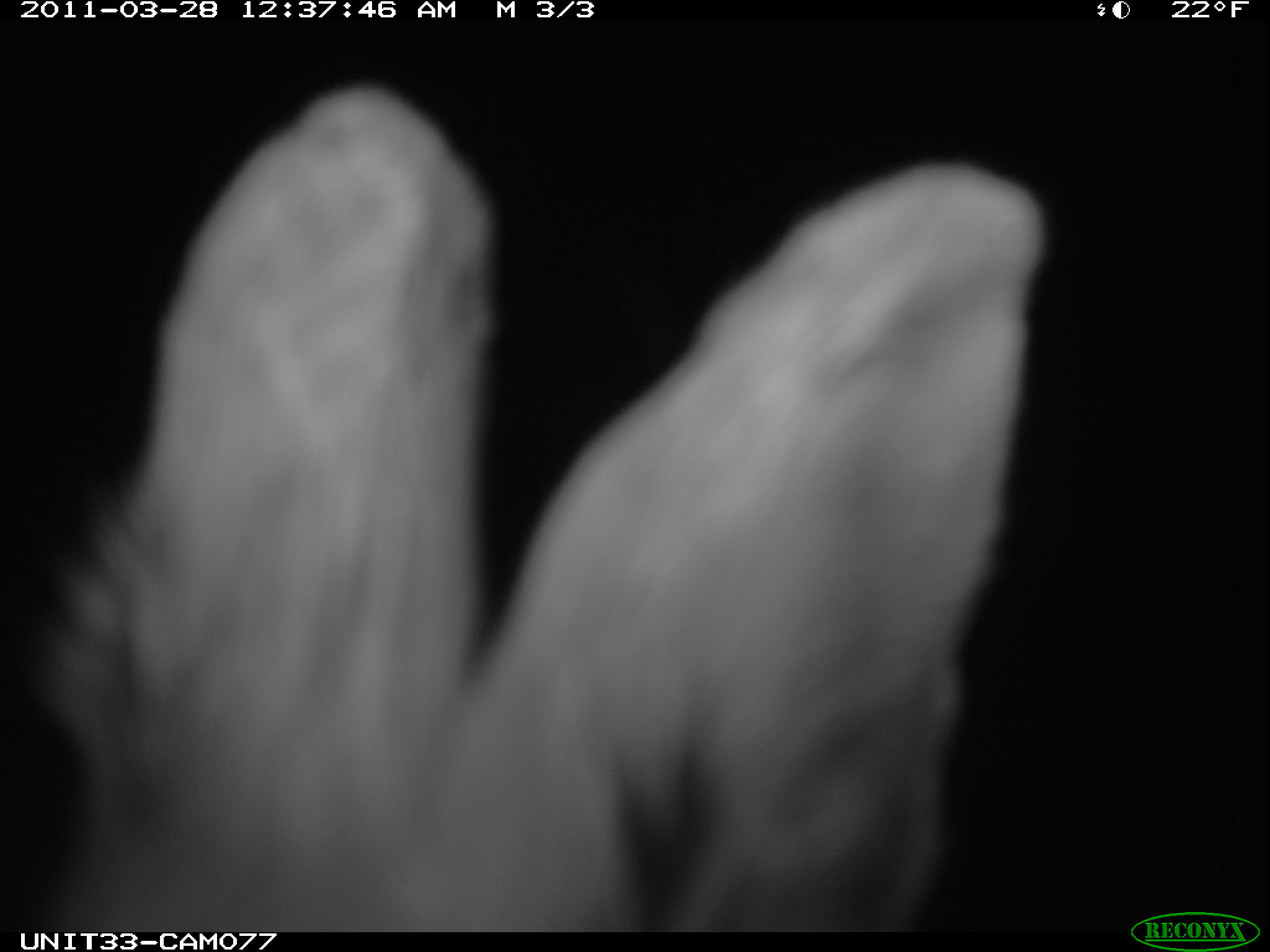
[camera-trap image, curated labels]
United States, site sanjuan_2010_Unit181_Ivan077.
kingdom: Animalia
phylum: Chordata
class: Mammalia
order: Lagomorpha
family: Leporidae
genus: Lepus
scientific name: Lepus americanus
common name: snowshoe hare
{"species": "Lepus americanus (snowshoe hare)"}